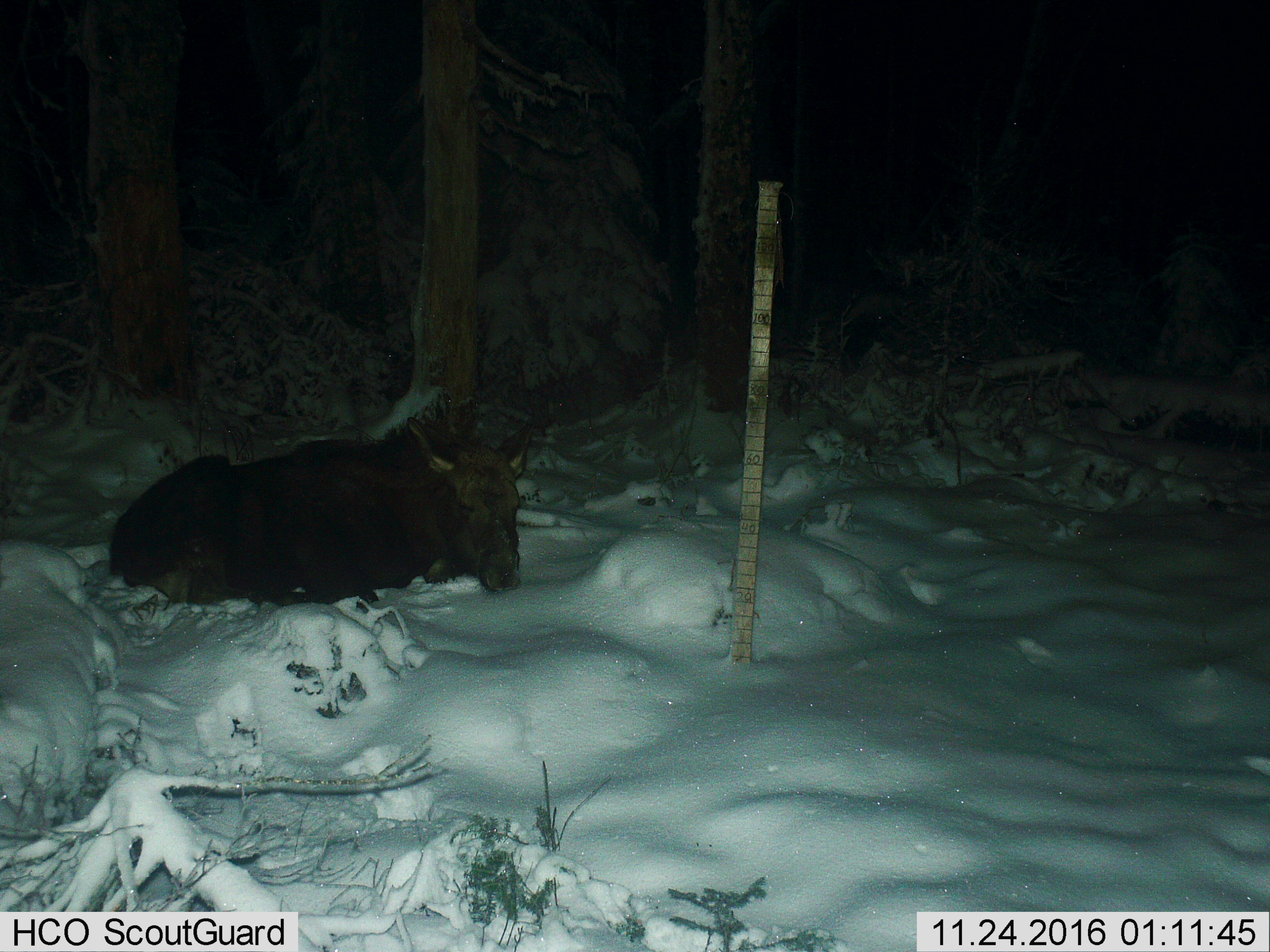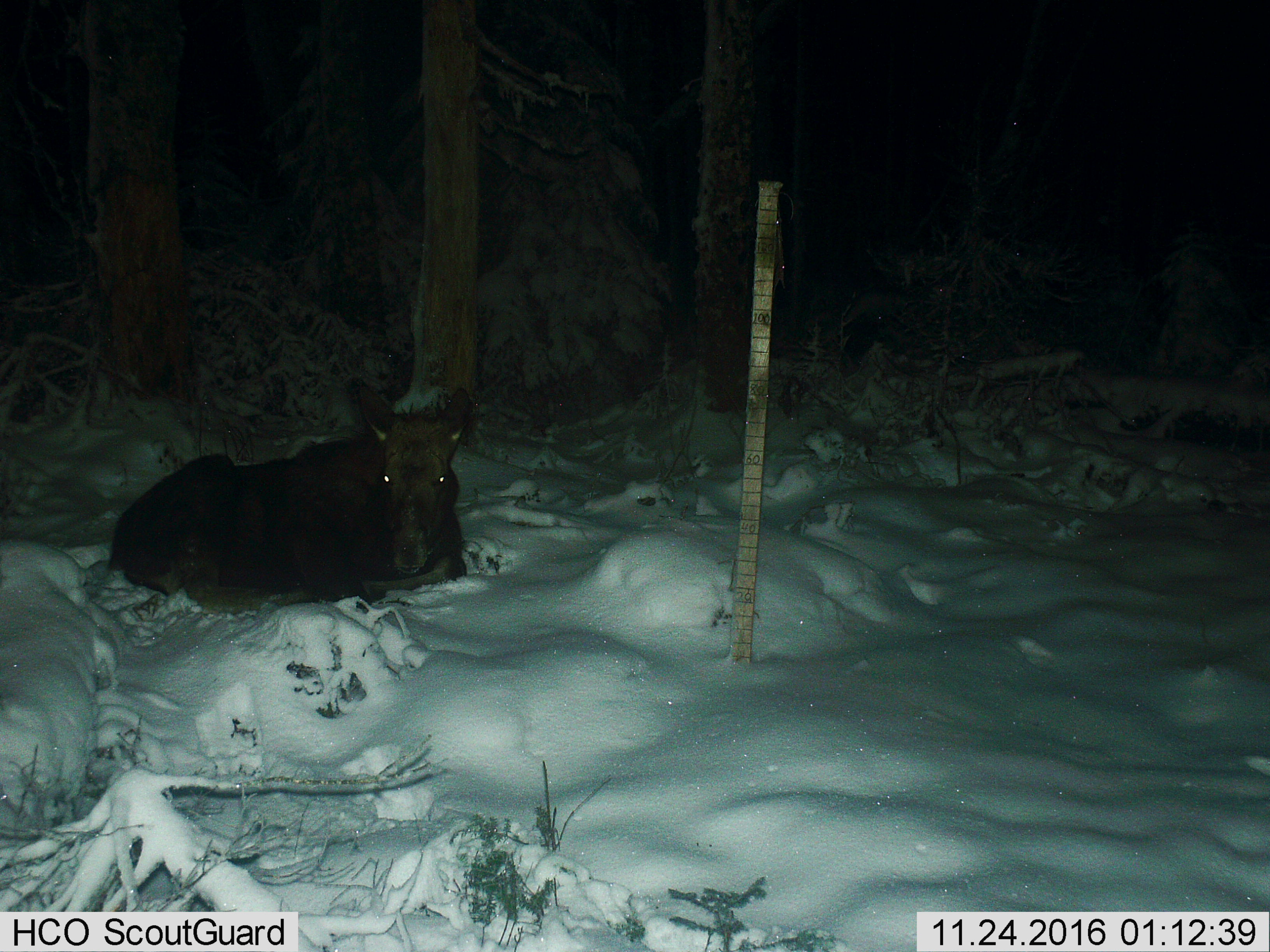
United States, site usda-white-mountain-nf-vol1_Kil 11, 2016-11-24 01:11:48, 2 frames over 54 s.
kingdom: Animalia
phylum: Chordata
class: Mammalia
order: Artiodactyla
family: Cervidae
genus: Alces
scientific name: Alces alces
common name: moose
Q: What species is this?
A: Moose (Alces alces).